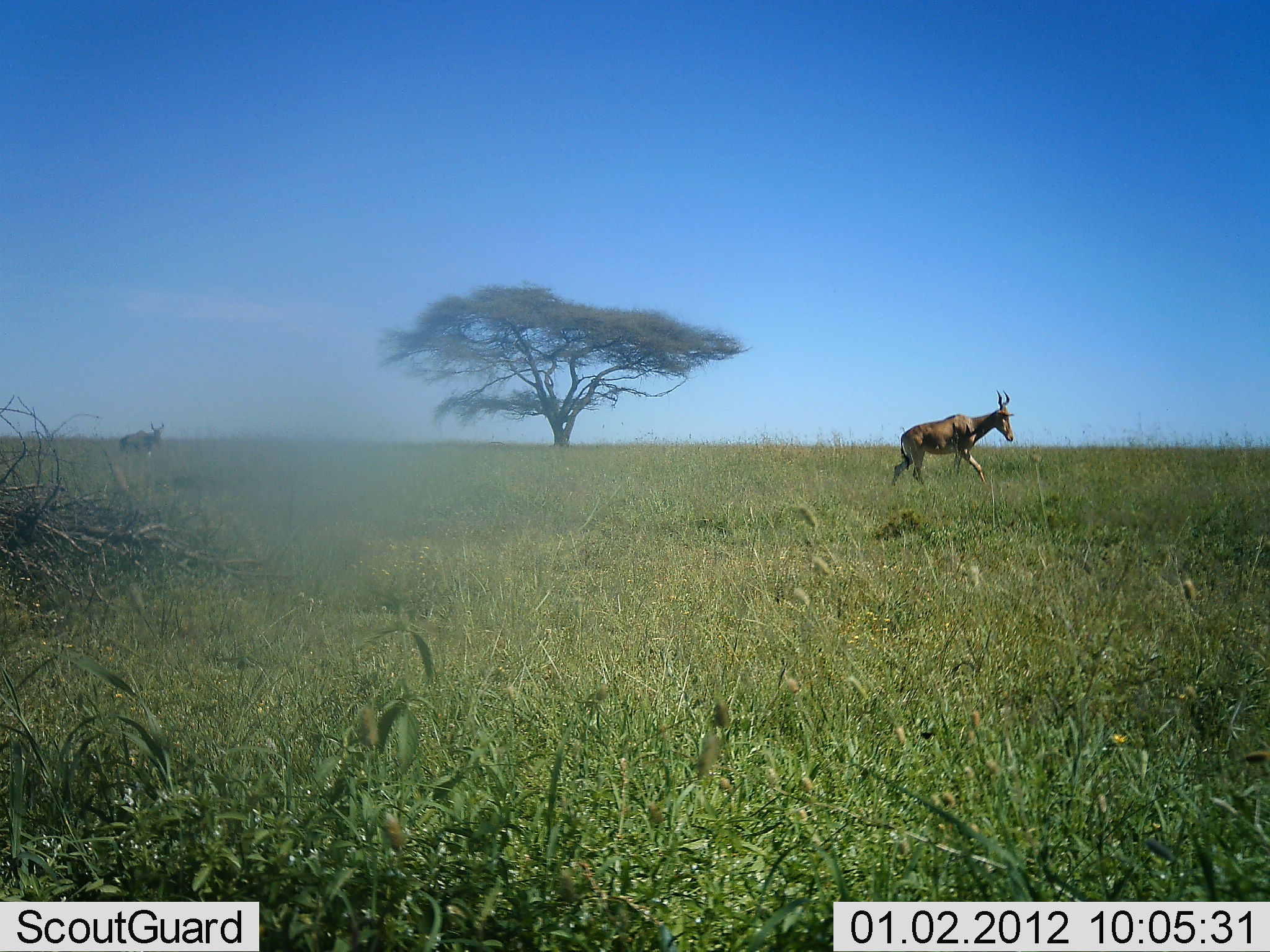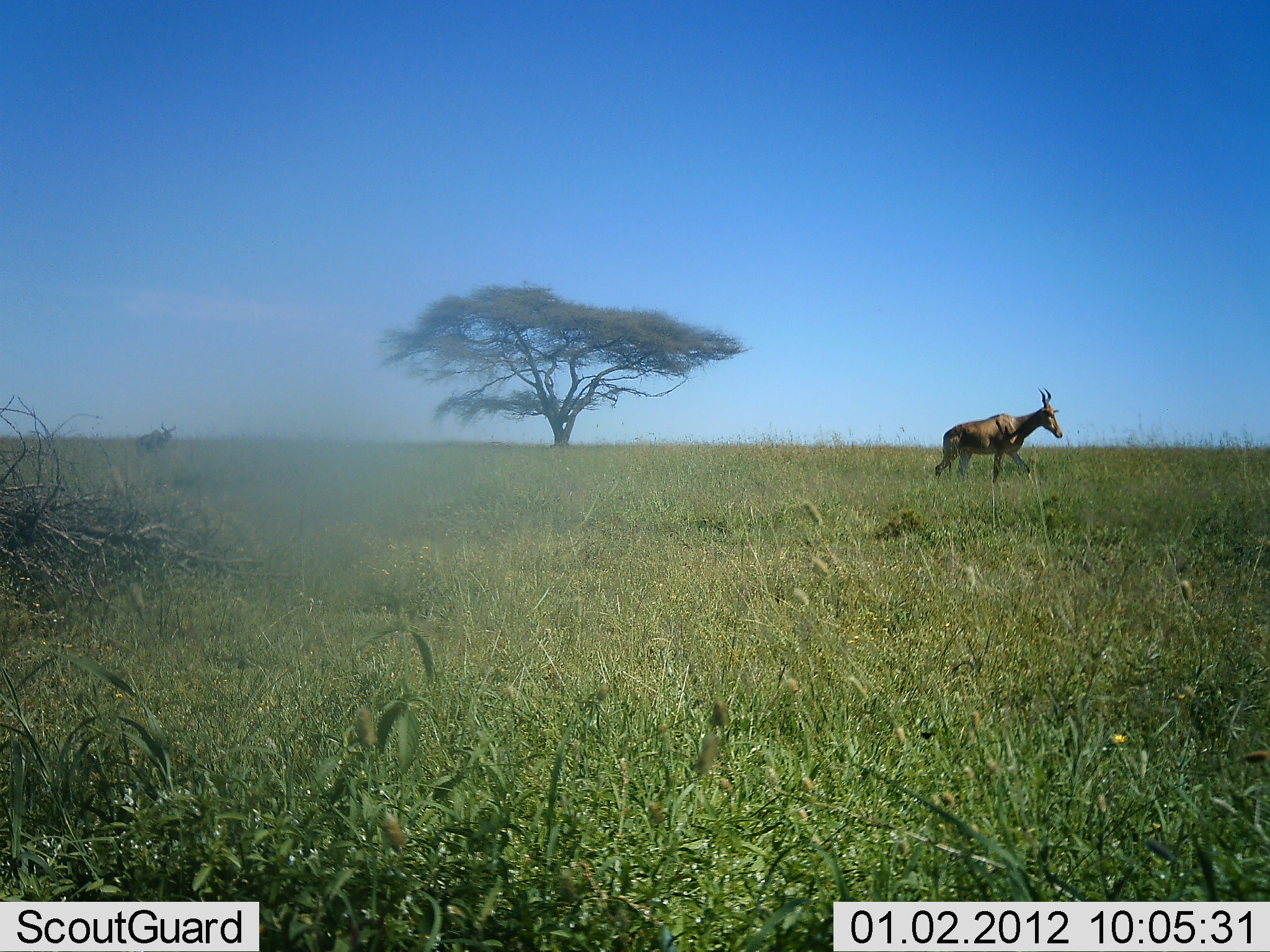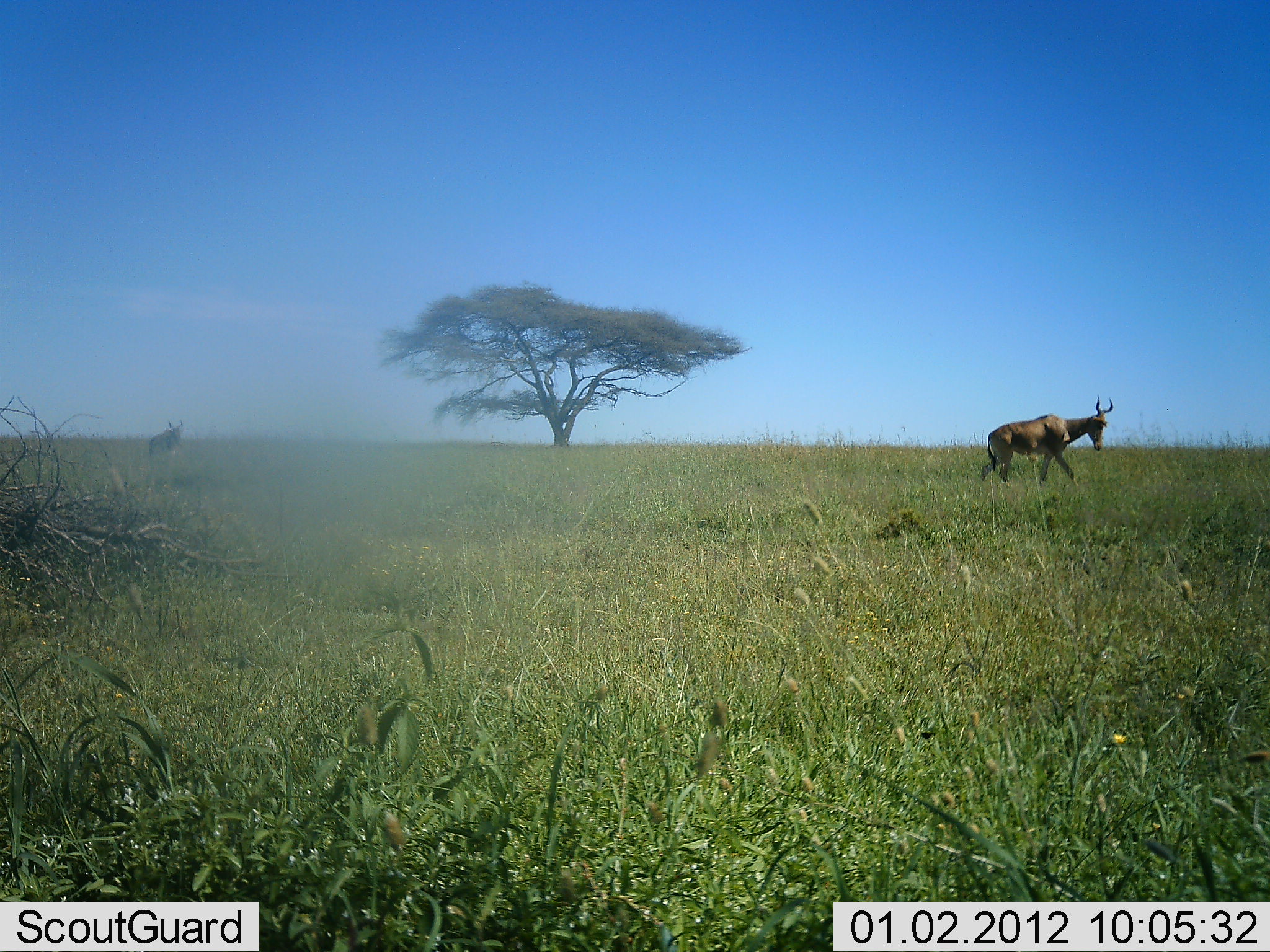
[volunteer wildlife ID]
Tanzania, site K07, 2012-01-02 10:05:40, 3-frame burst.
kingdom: Animalia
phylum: Chordata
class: Mammalia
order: Artiodactyla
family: Bovidae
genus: Alcelaphus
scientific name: Alcelaphus buselaphus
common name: hartebeest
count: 2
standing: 13%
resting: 0%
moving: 93%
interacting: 0%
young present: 0%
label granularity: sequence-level